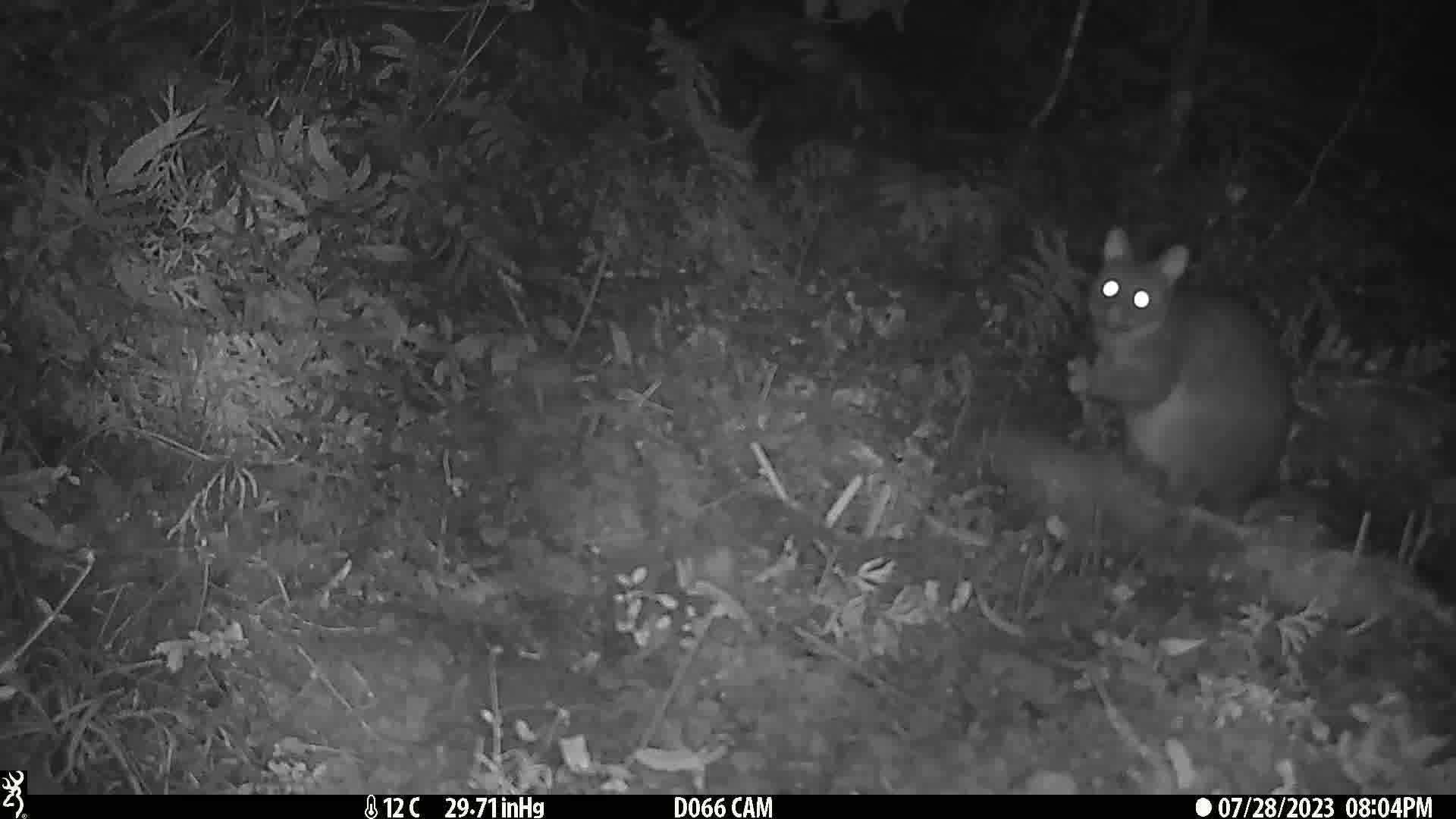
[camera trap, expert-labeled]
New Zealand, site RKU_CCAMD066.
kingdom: Animalia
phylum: Chordata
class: Mammalia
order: Diprotodontia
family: Phalangeridae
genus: Trichosurus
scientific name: Trichosurus vulpecula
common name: common brushtail possum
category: possum